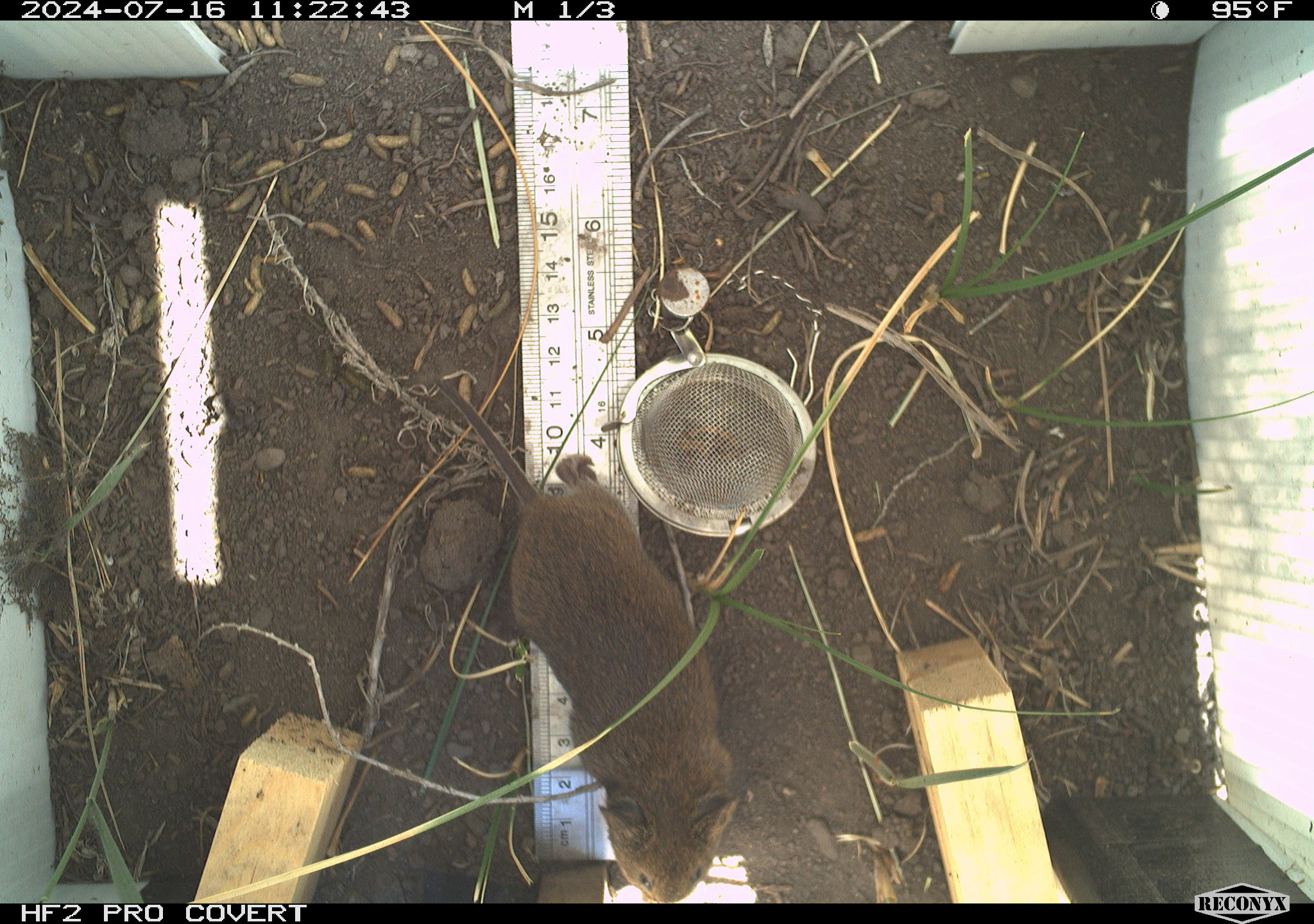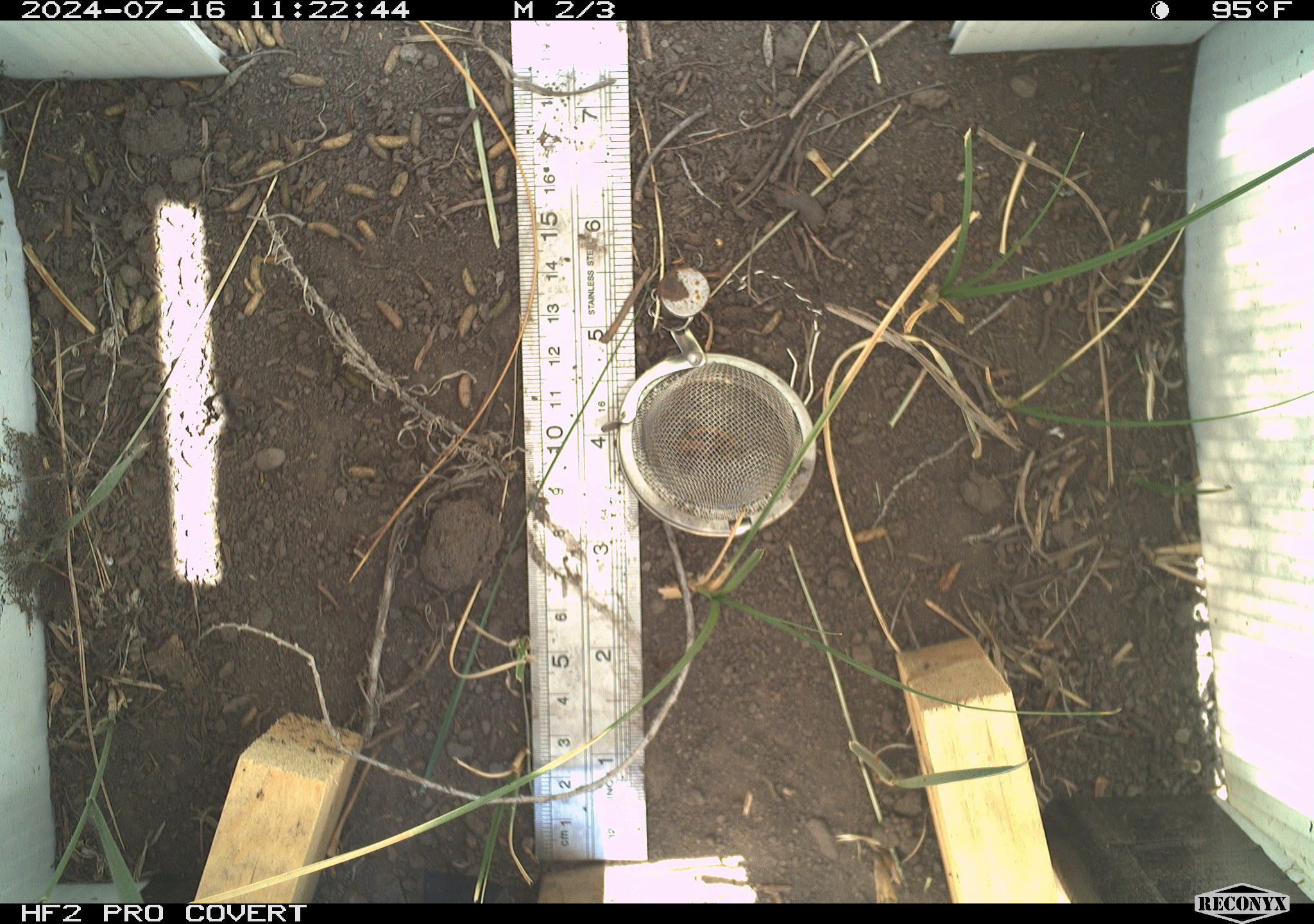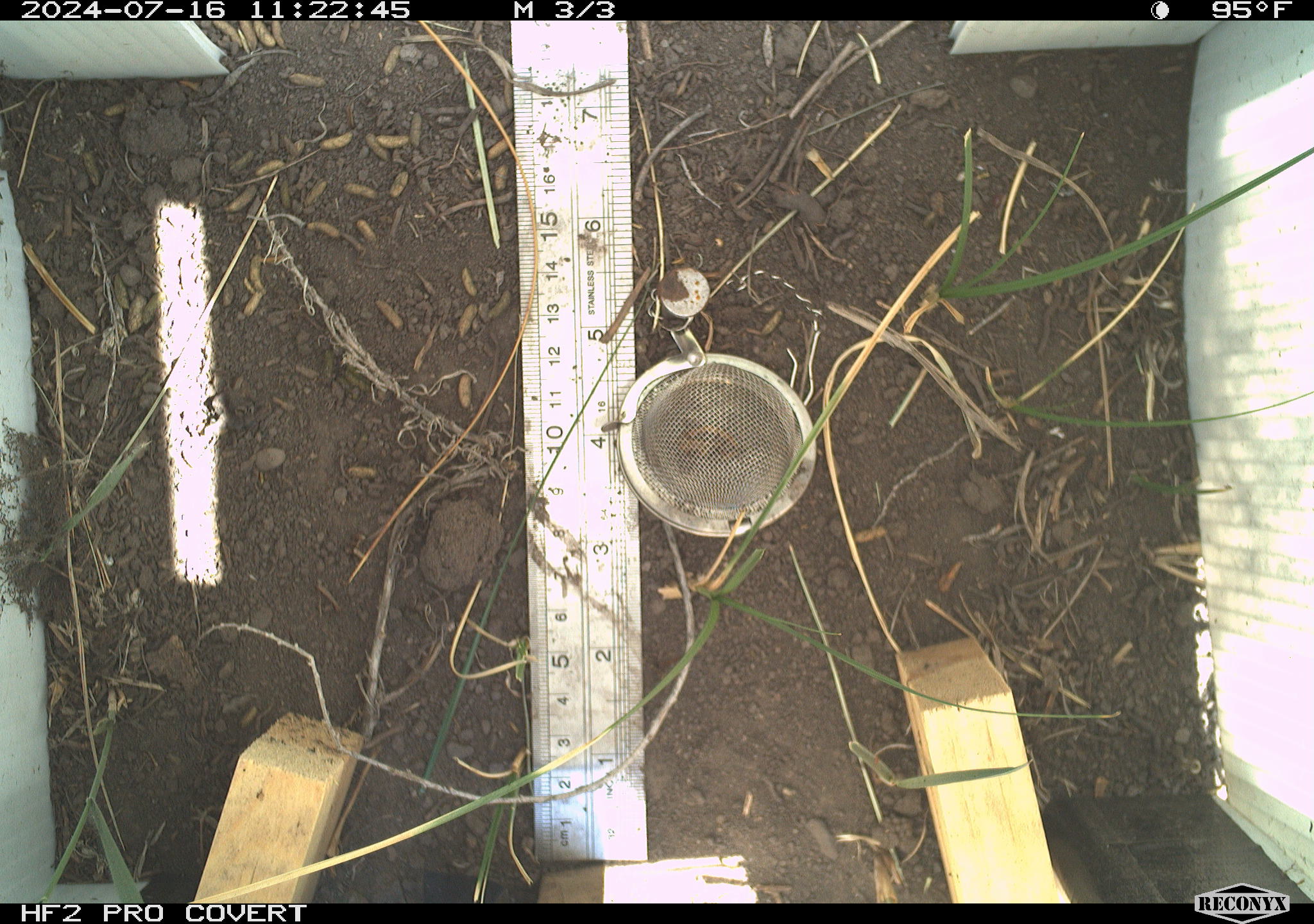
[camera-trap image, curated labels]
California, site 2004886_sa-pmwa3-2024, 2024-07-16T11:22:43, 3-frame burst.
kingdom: Animalia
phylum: Chordata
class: Mammalia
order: Rodentia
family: Cricetidae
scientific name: Arvicolinae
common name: voles, lemmings, and muskrats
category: arvicolinae subfamily